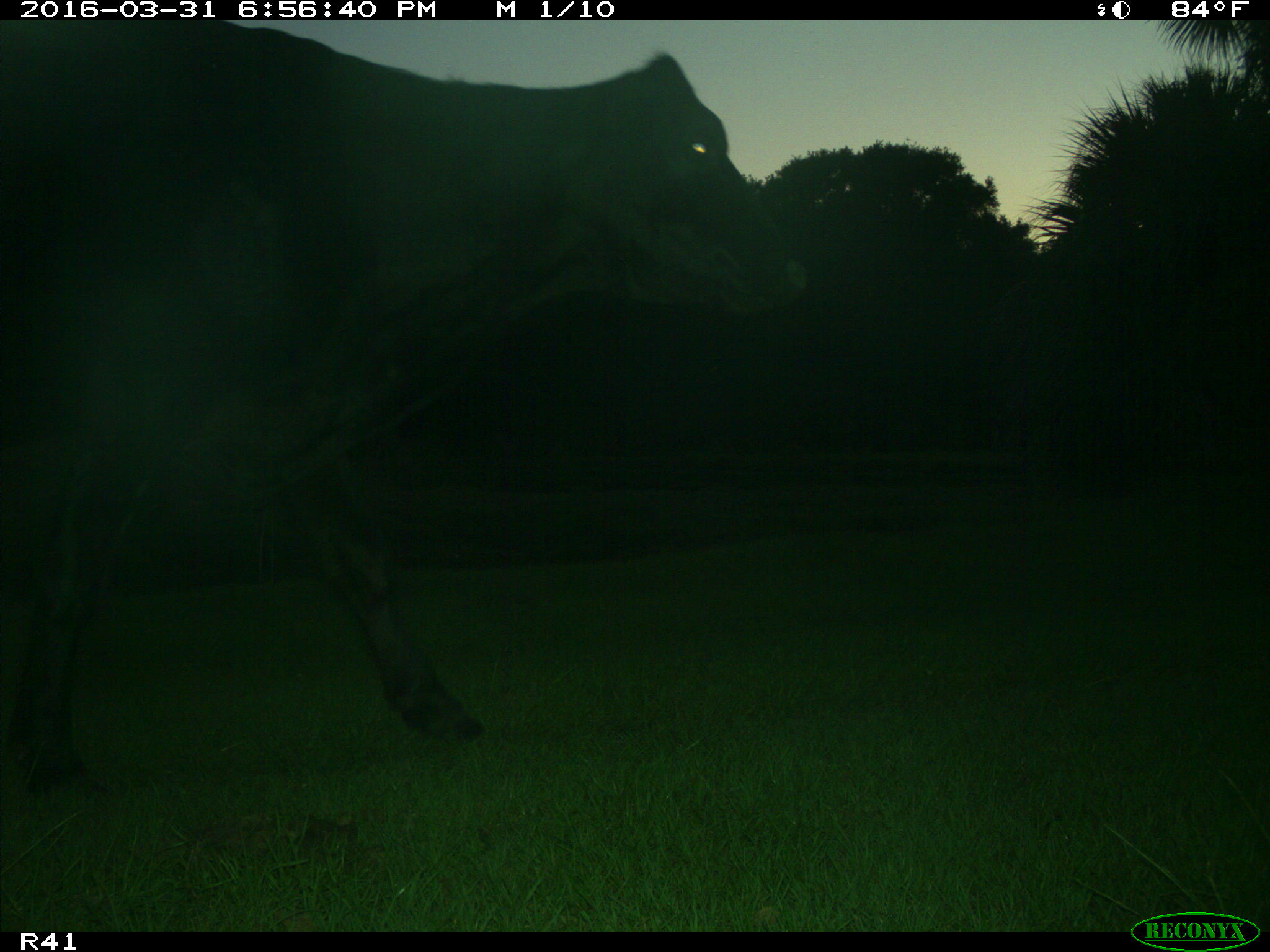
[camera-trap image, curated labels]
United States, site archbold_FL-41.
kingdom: Animalia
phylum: Chordata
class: Mammalia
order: Artiodactyla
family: Bovidae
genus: Bos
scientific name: Bos taurus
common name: domestic cow